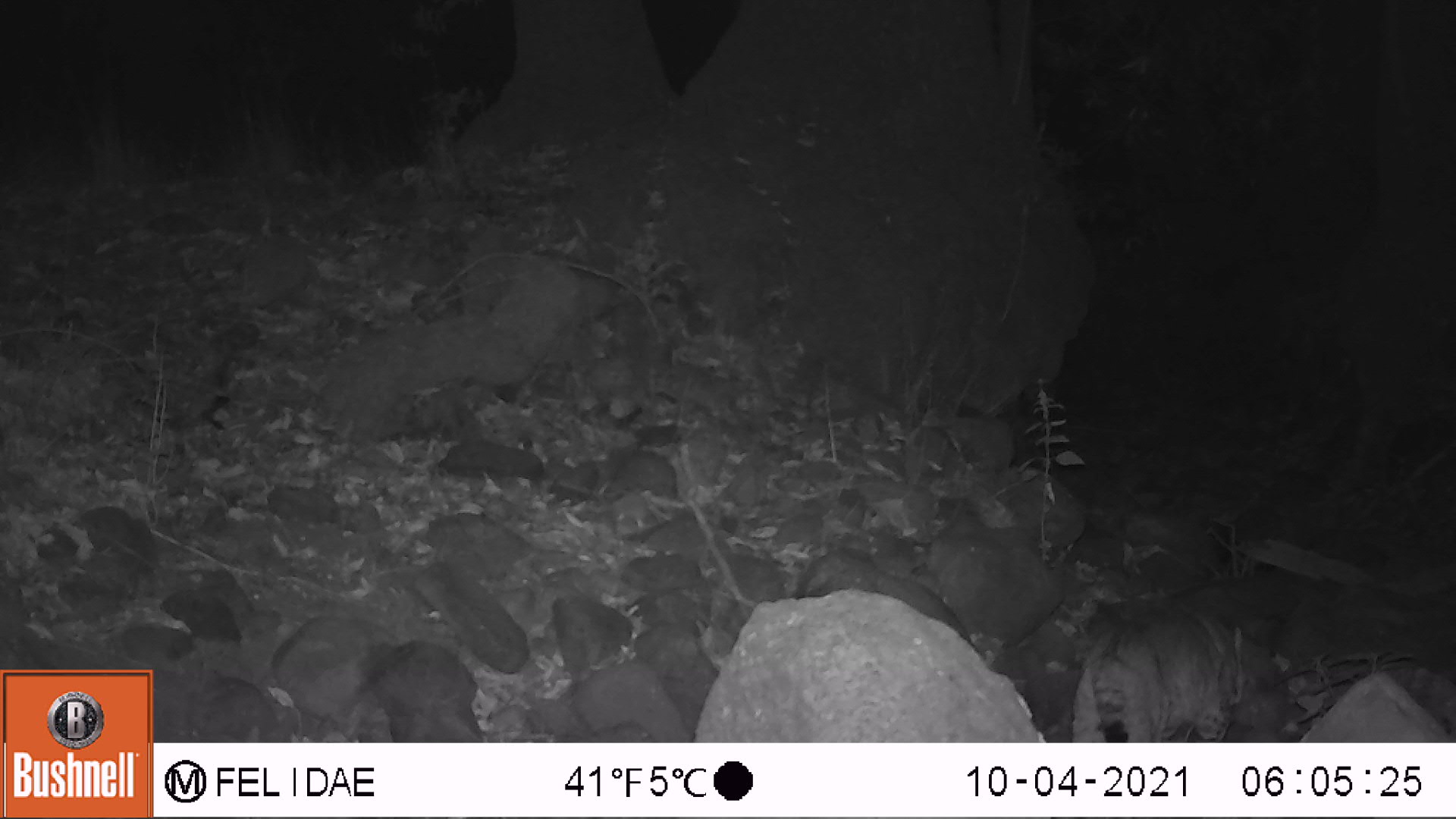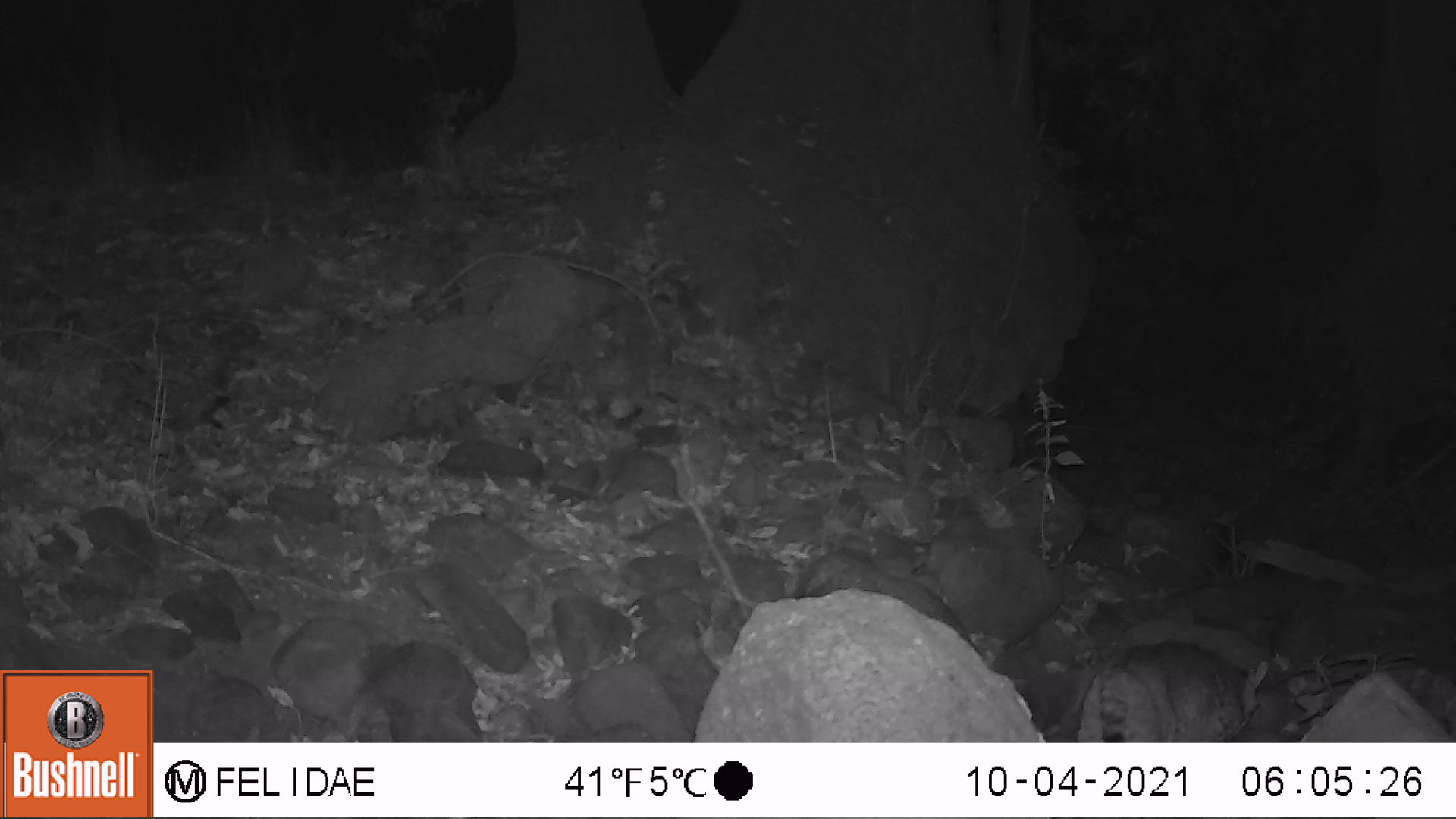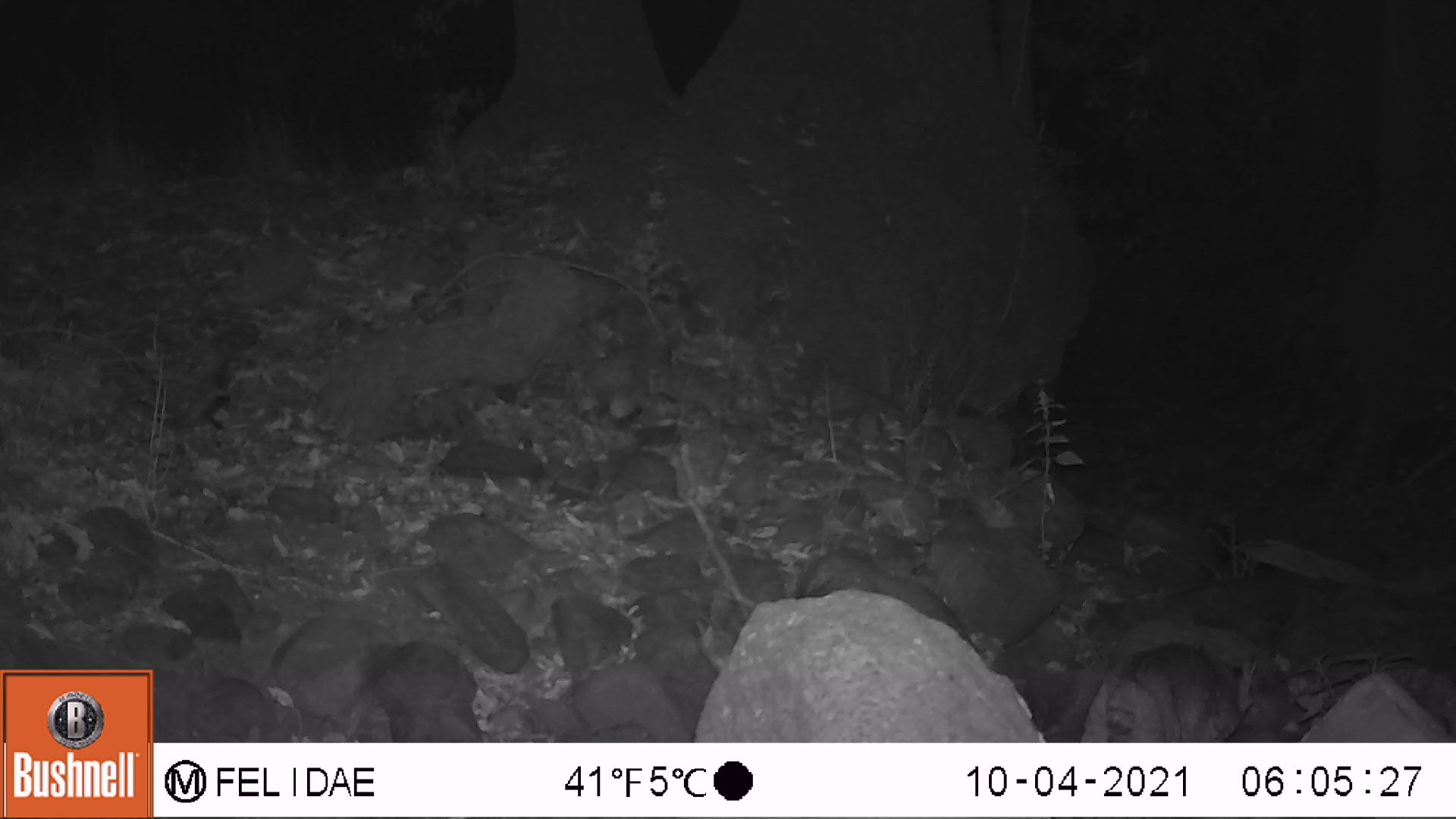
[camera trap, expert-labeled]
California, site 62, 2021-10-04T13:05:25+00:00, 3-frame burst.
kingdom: Animalia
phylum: Chordata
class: Mammalia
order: Carnivora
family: Felidae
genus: Lynx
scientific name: Lynx rufus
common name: bobcat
Bobcat (Lynx rufus).